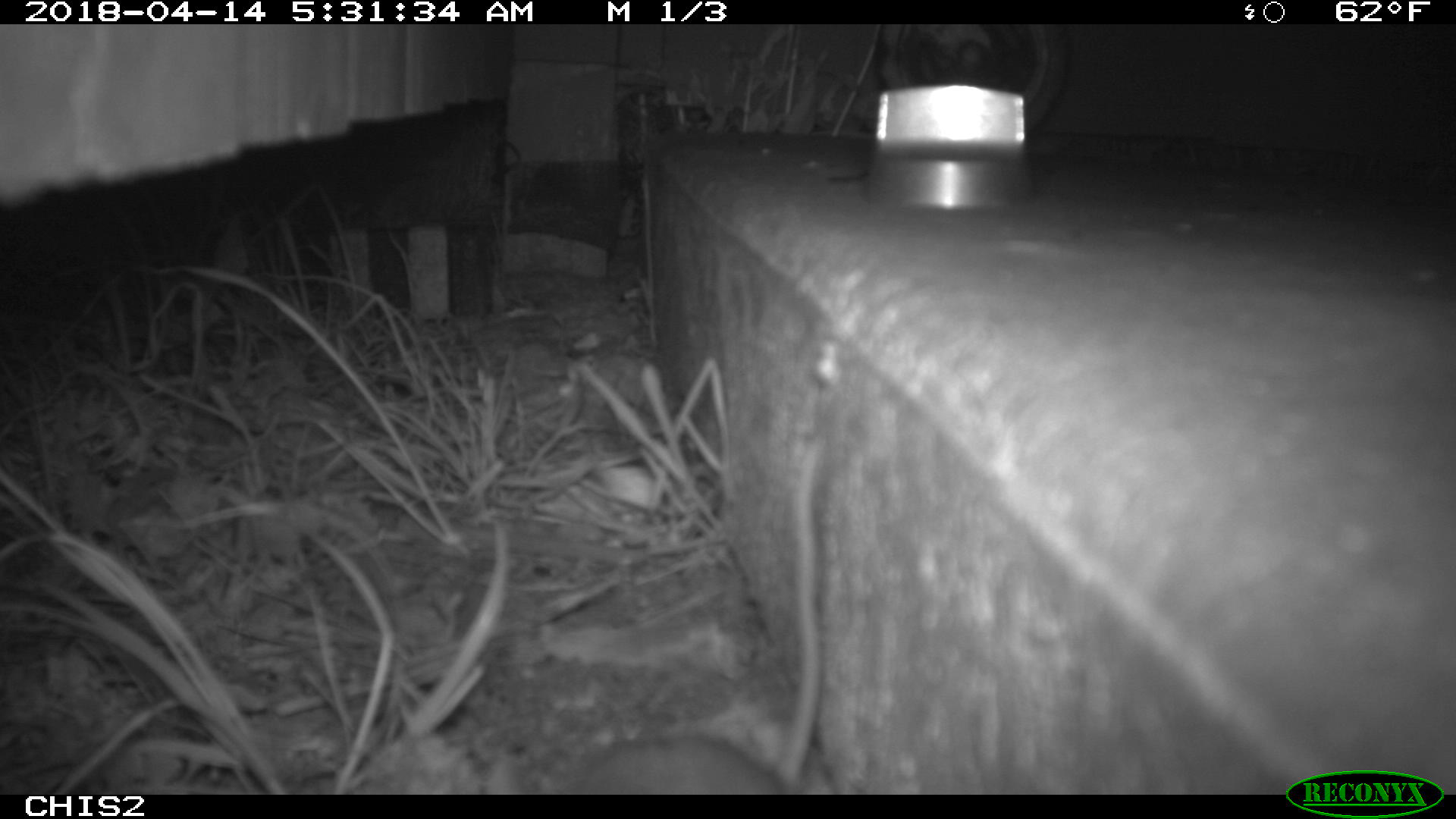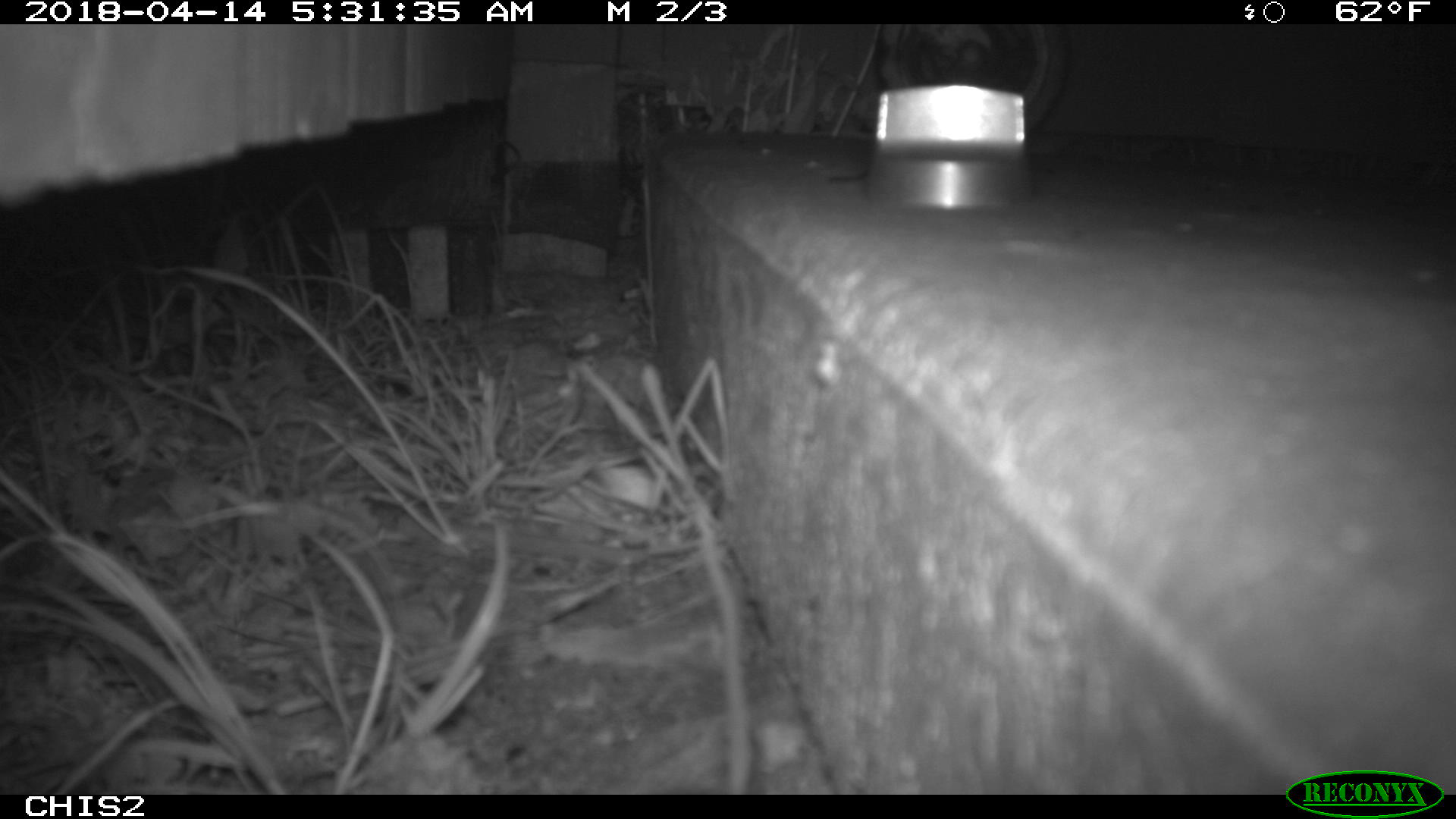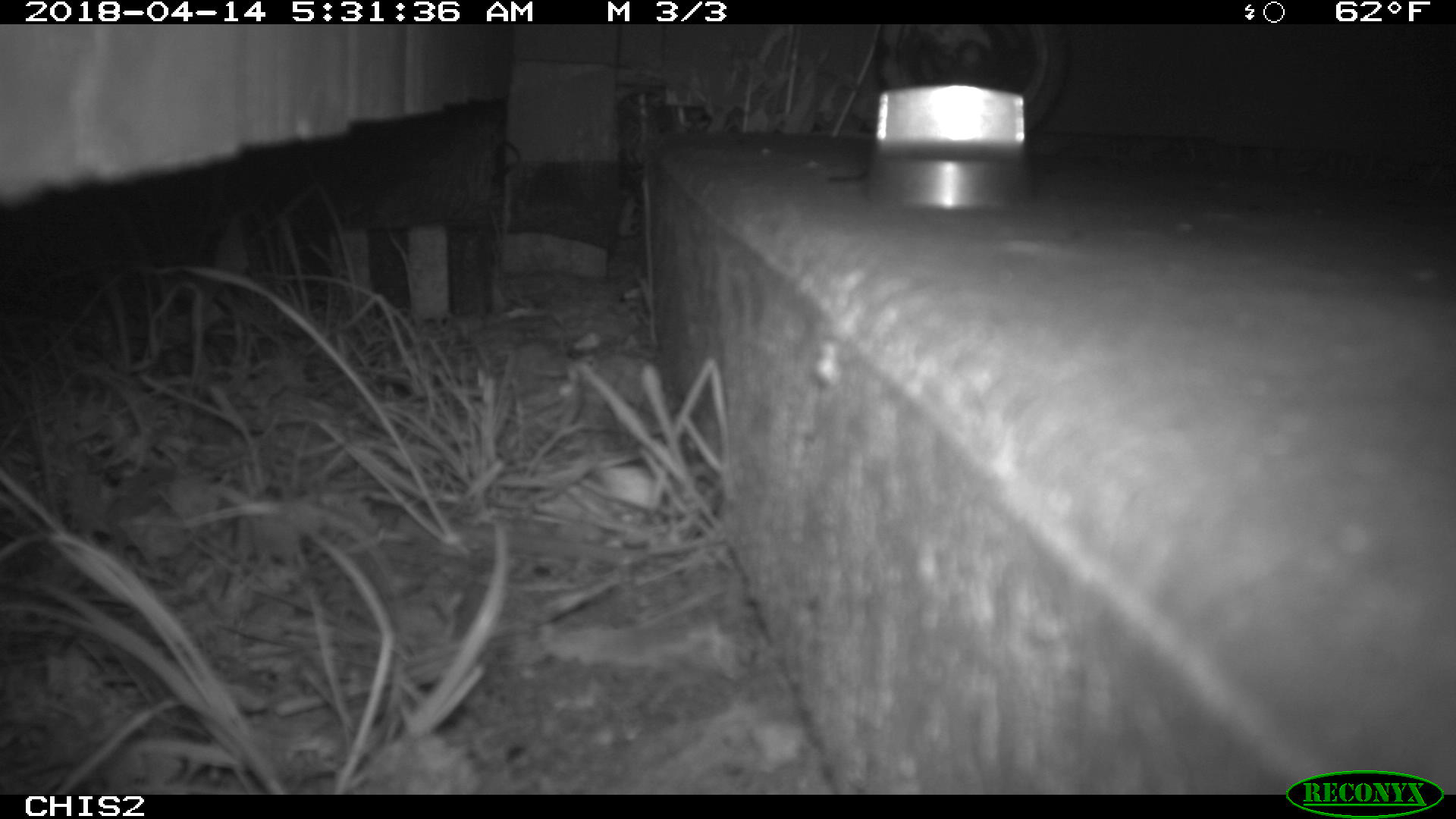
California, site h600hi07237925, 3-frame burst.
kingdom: Animalia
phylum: Chordata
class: Mammalia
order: Rodentia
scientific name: Rodentia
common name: rodent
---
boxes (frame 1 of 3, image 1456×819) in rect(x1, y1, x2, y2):
rodent: rect(557, 435, 821, 794)